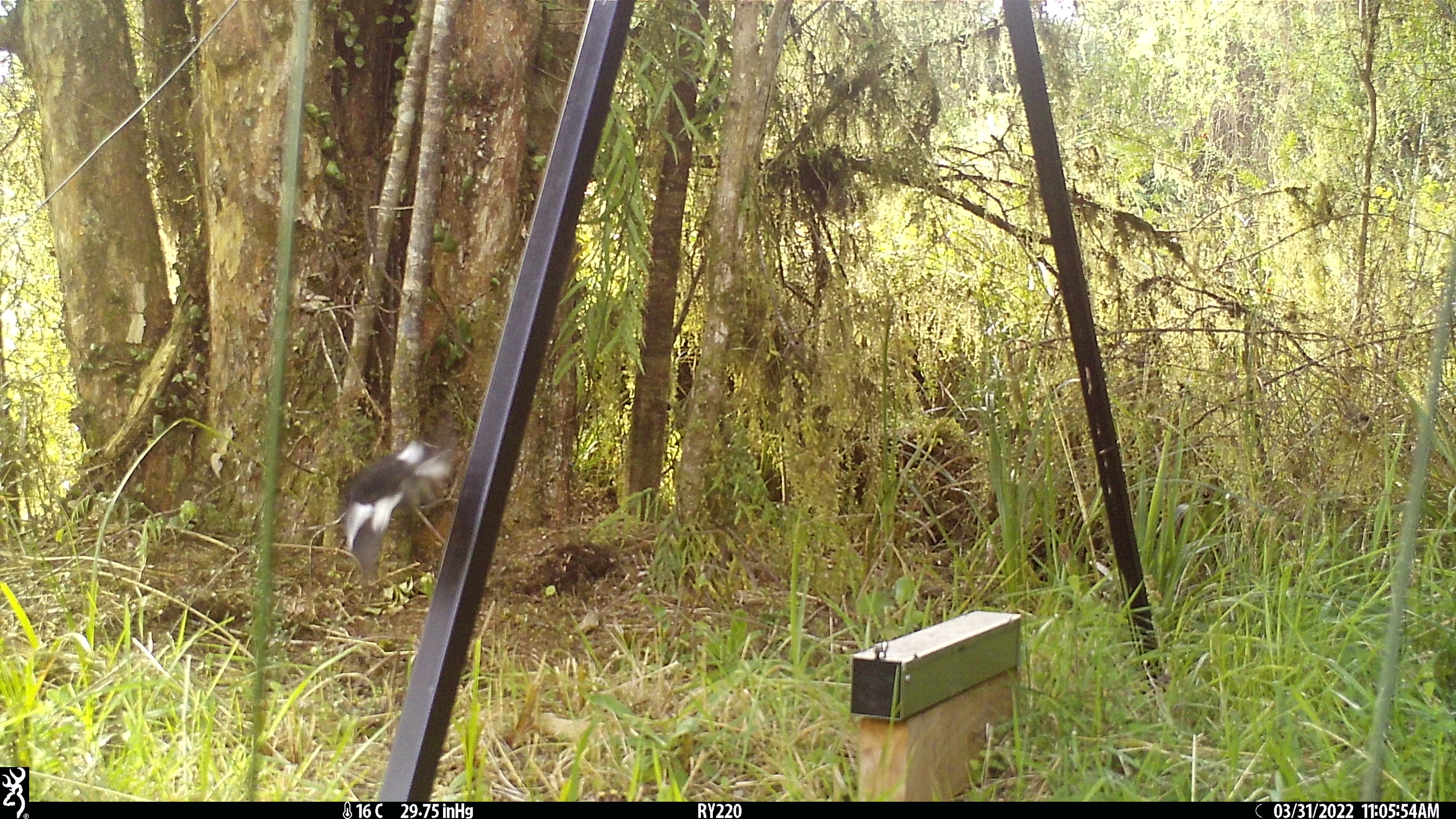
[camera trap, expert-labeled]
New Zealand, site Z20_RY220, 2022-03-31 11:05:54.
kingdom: Animalia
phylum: Chordata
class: Aves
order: Passeriformes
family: Petroicidae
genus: Petroica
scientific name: Petroica macrocephala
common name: tomtit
Tomtit (Petroica macrocephala).